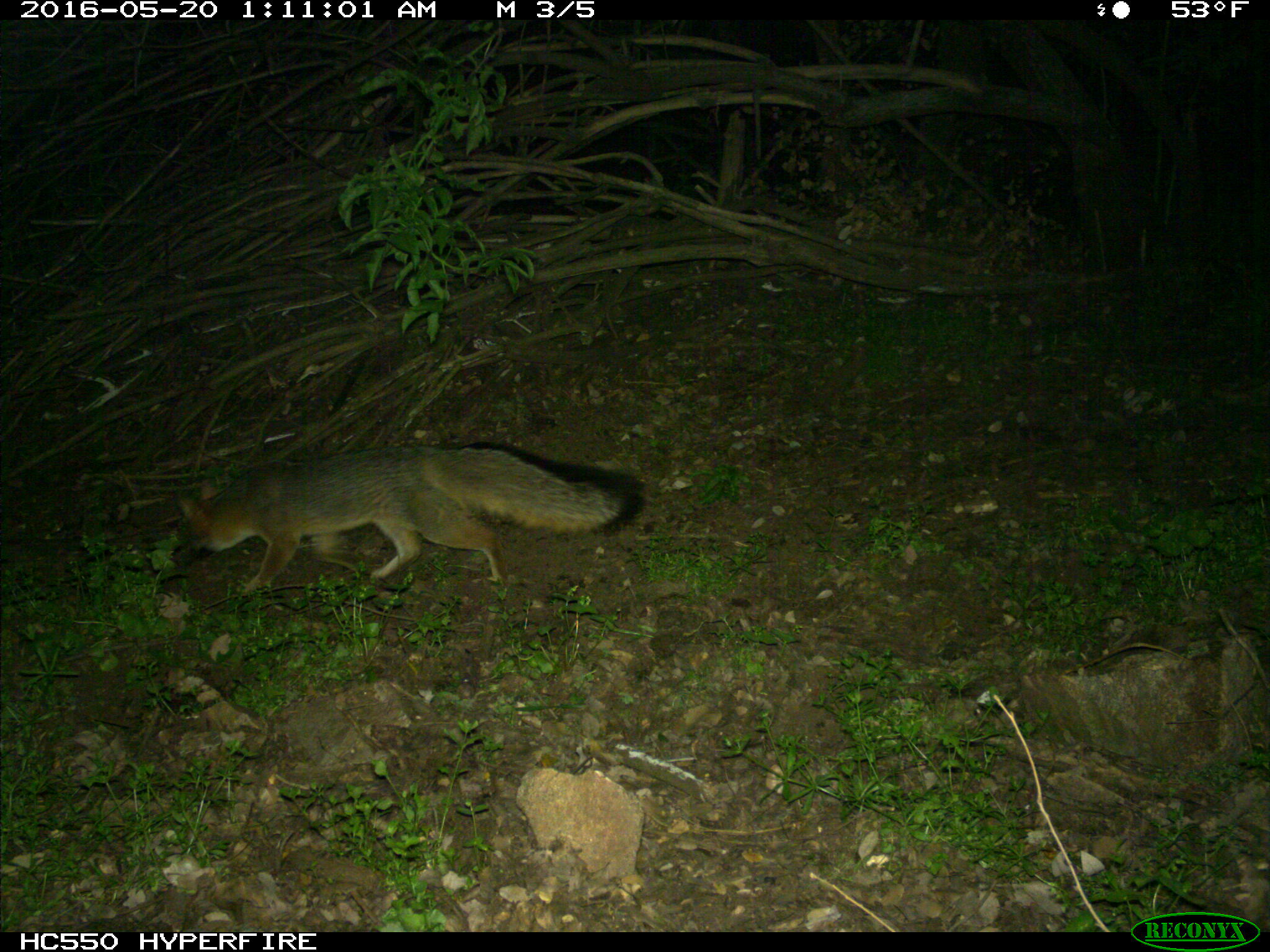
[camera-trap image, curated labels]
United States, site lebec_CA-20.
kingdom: Animalia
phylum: Chordata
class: Mammalia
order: Carnivora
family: Canidae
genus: Urocyon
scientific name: Urocyon cinereoargenteus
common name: gray fox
Urocyon cinereoargenteus (gray fox).